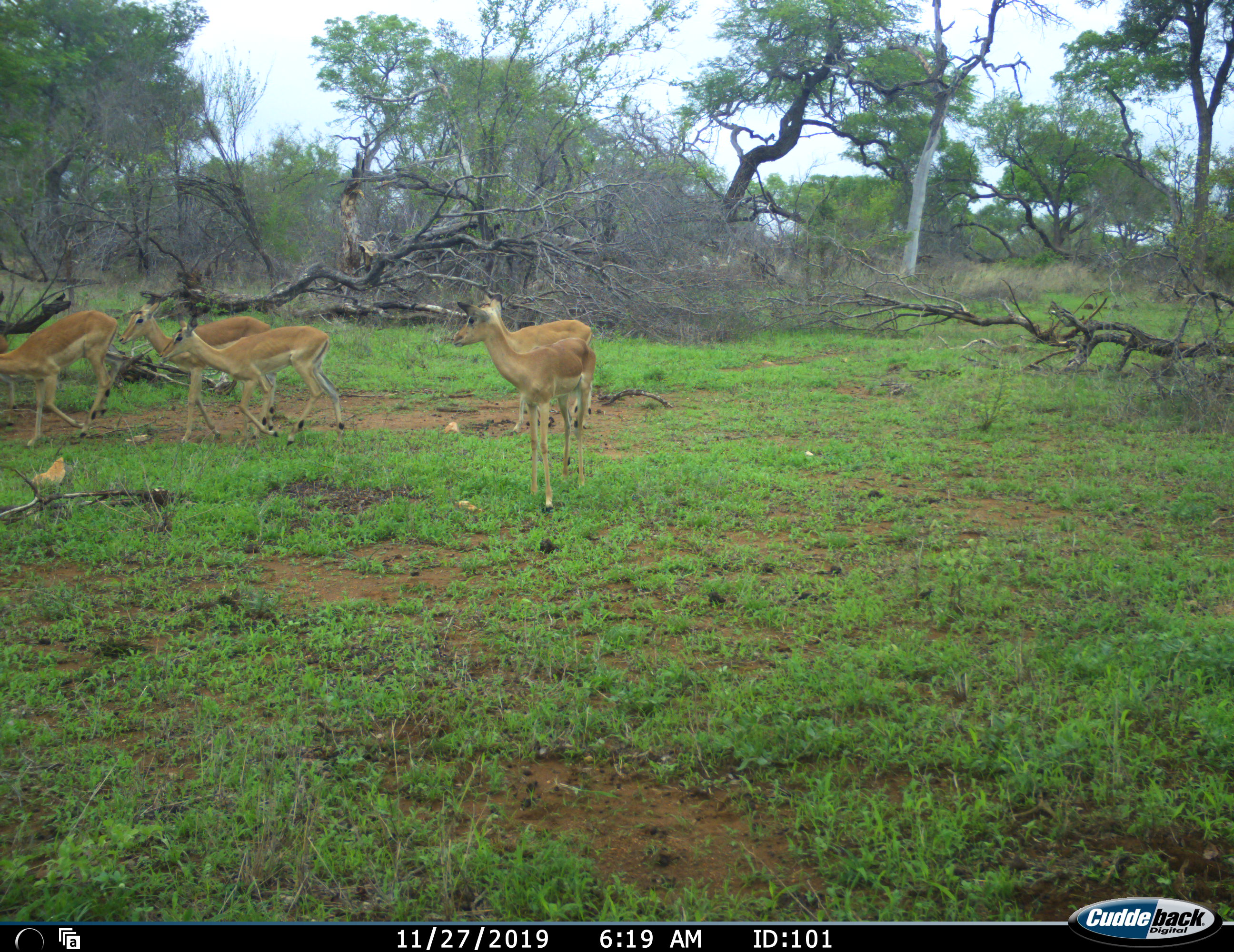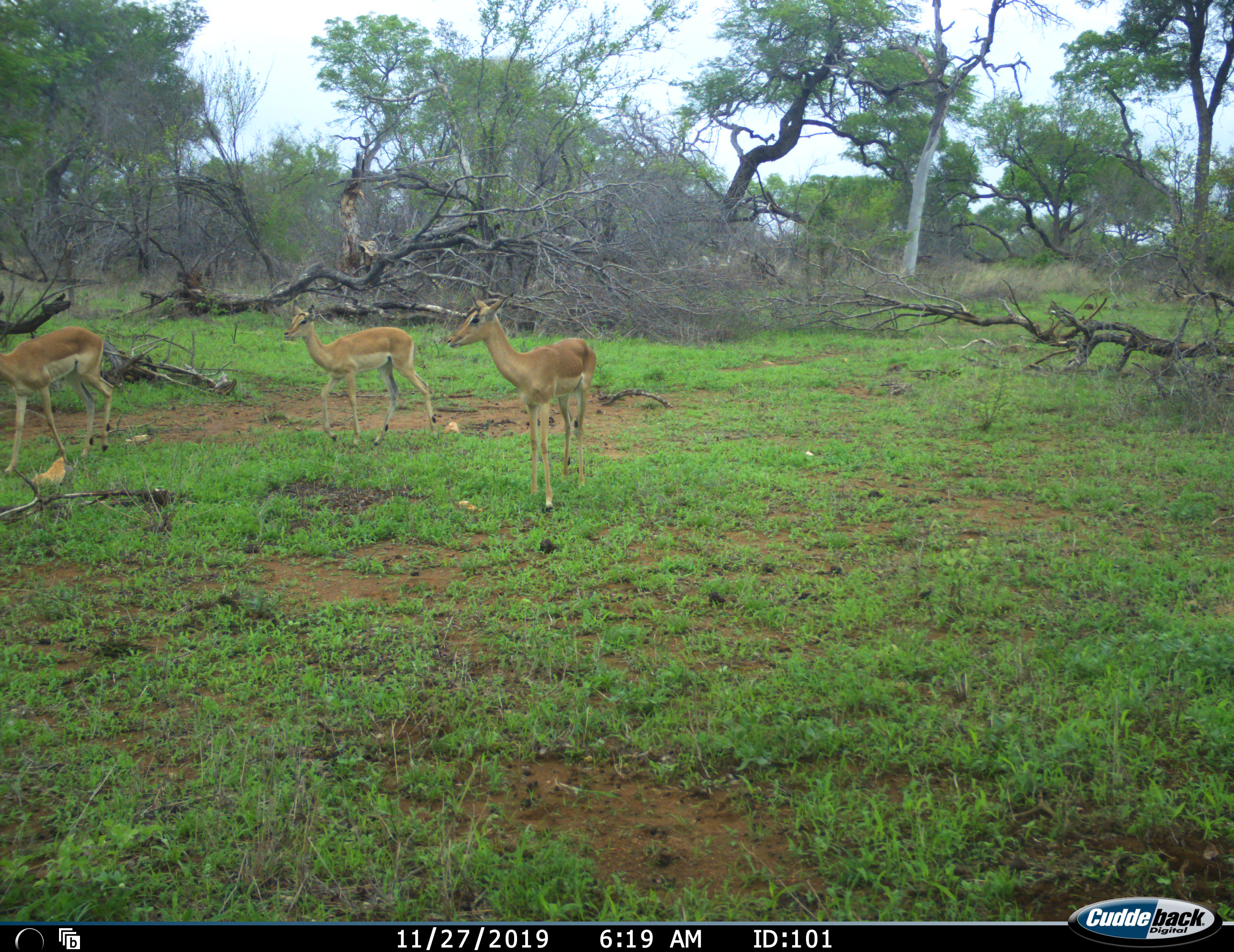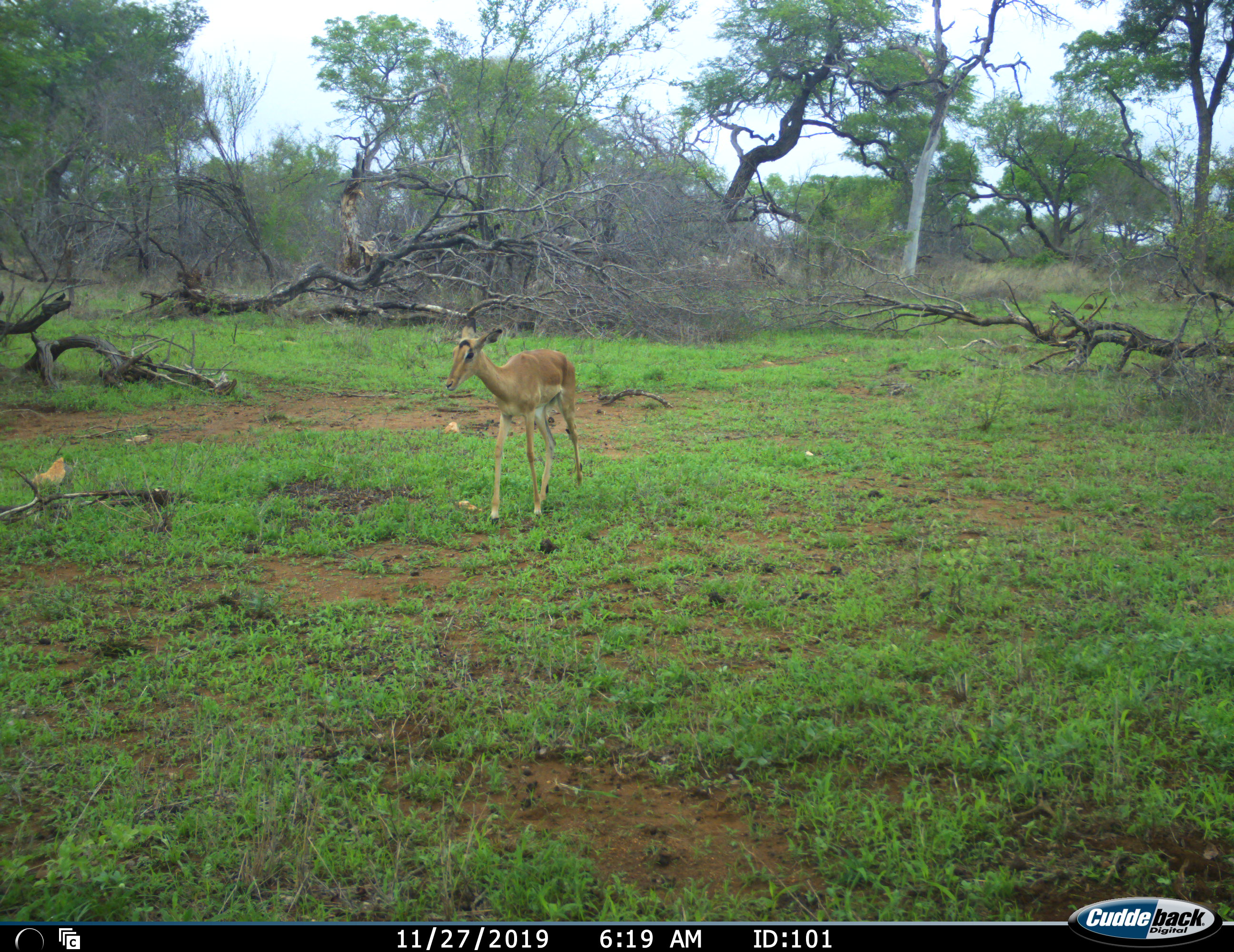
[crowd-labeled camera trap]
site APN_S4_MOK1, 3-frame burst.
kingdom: Animalia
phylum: Chordata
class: Mammalia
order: Artiodactyla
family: Bovidae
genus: Aepyceros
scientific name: Aepyceros melampus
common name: impala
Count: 5.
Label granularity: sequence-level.